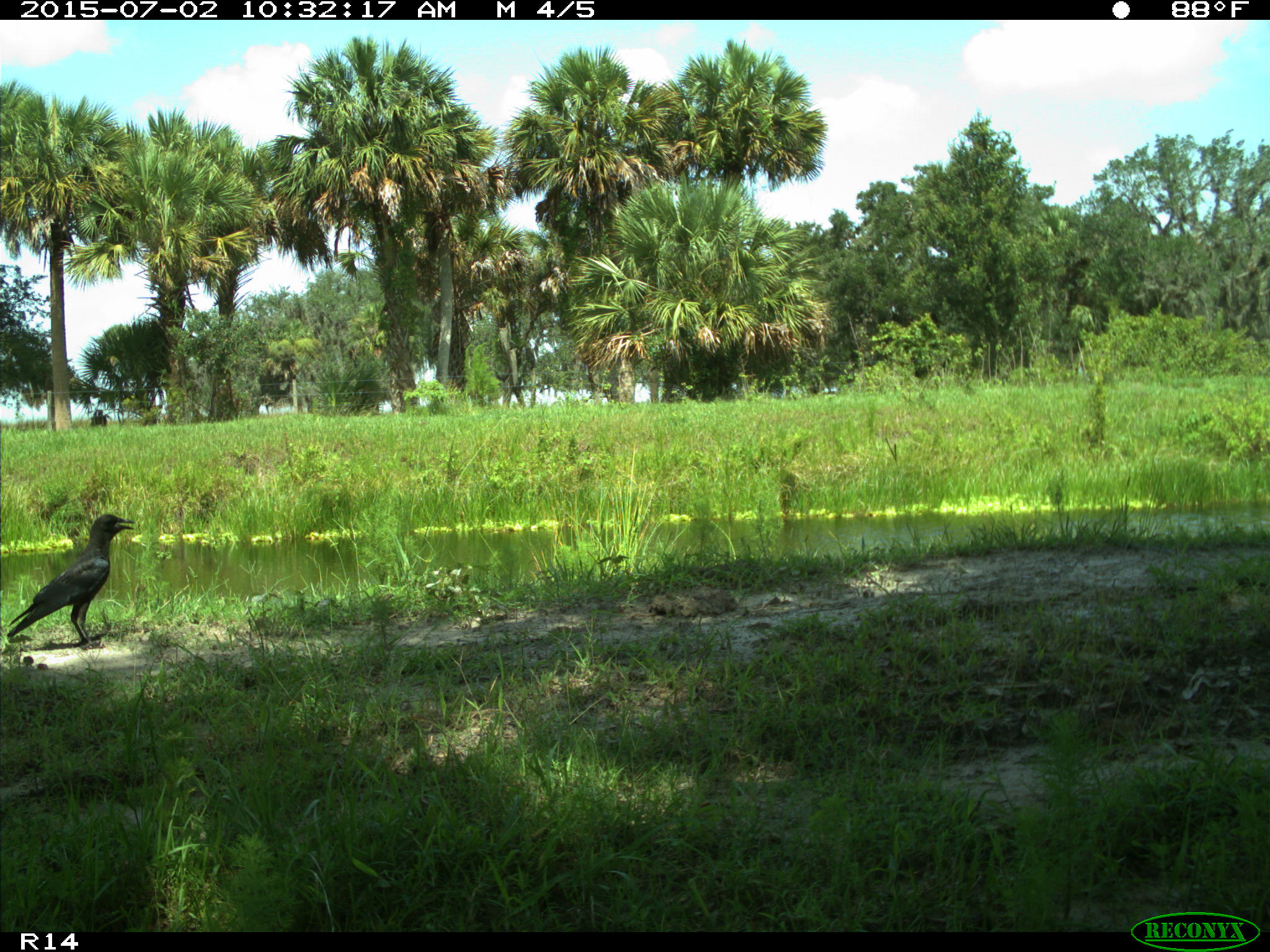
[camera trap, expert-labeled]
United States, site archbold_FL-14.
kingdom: Animalia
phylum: Chordata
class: Aves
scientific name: Aves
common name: birds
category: unidentified bird